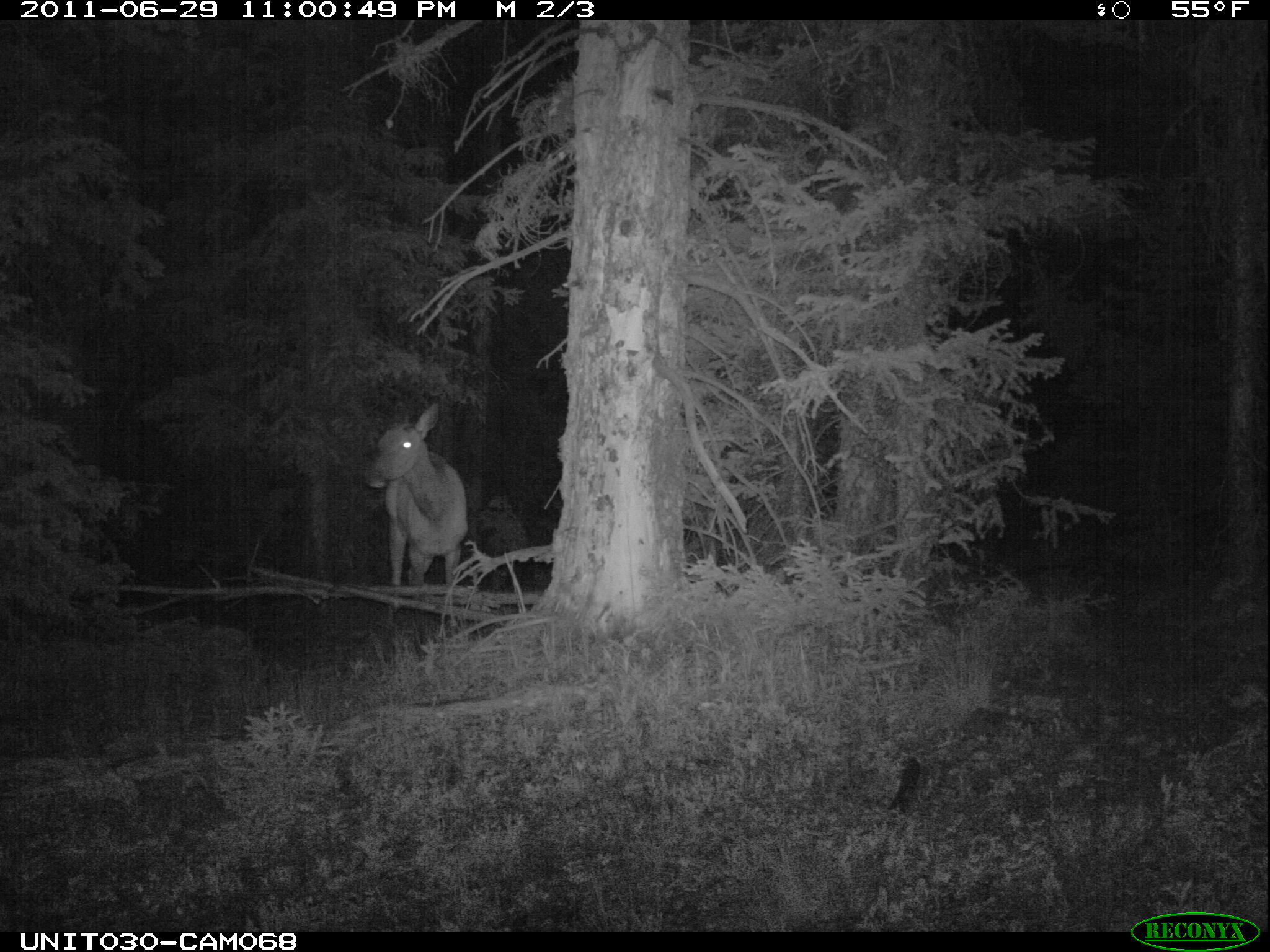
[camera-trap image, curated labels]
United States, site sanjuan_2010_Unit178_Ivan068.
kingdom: Animalia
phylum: Chordata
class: Mammalia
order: Artiodactyla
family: Cervidae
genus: Cervus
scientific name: Cervus elaphus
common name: red deer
Cervus elaphus (red deer).